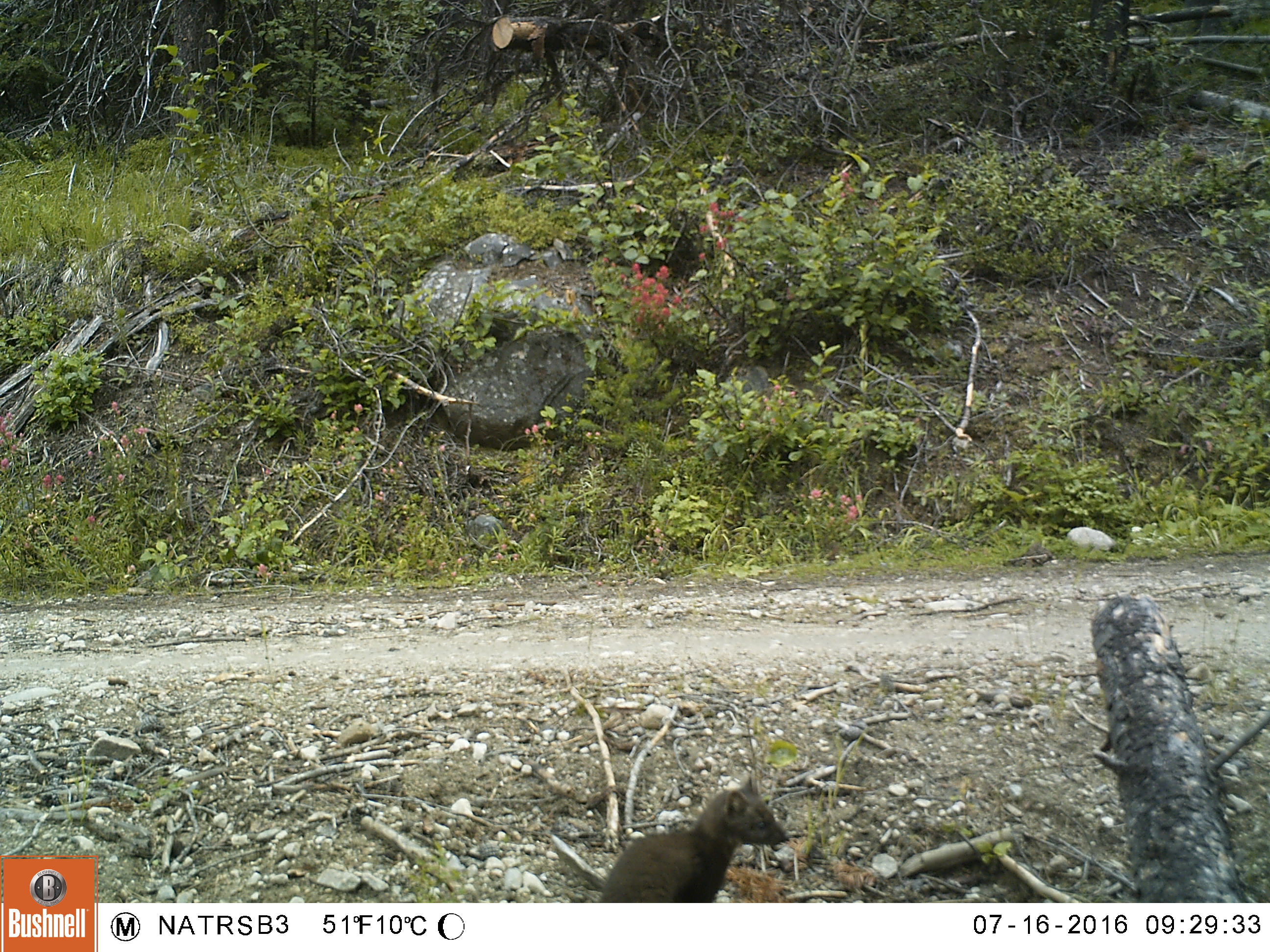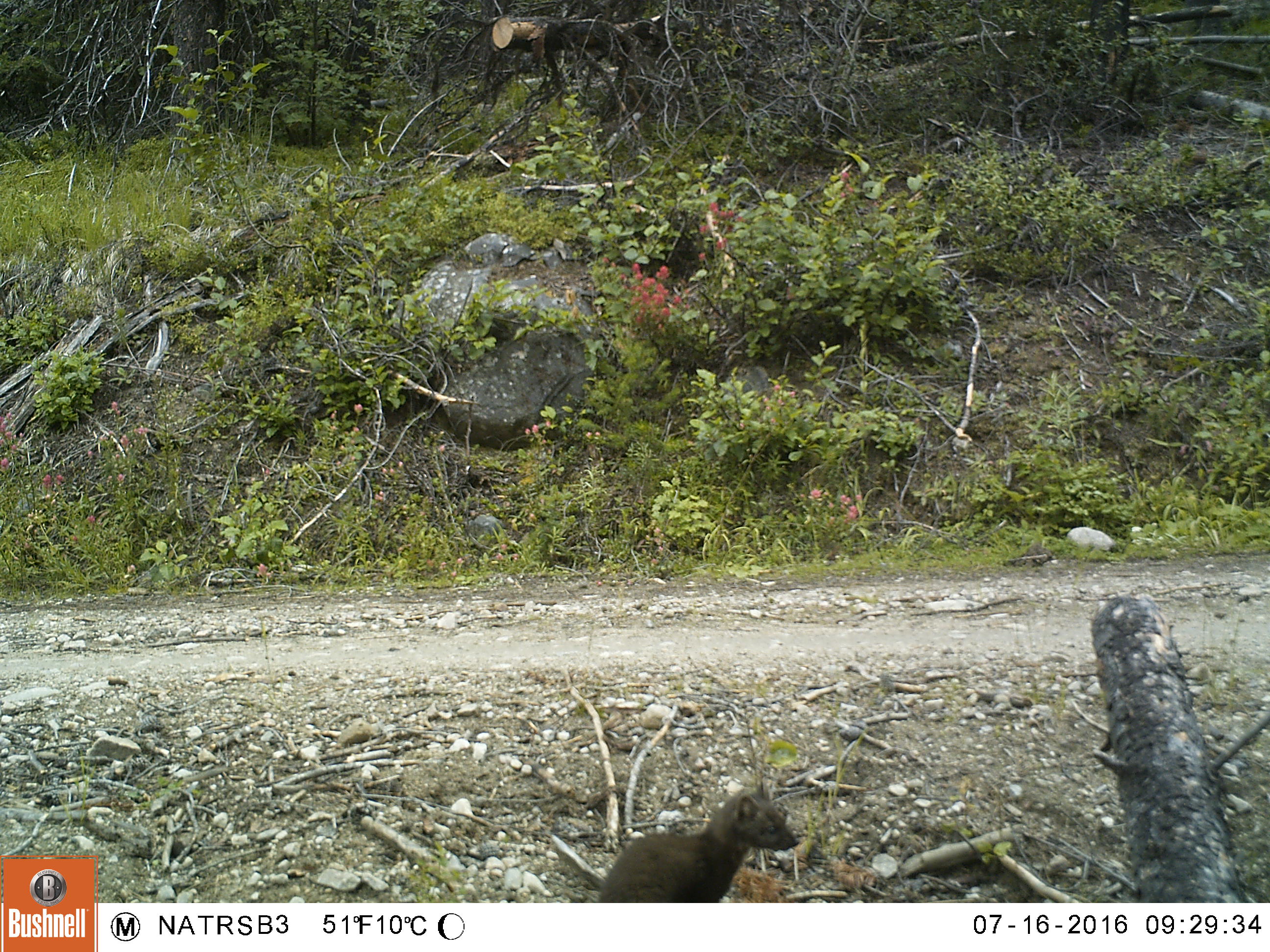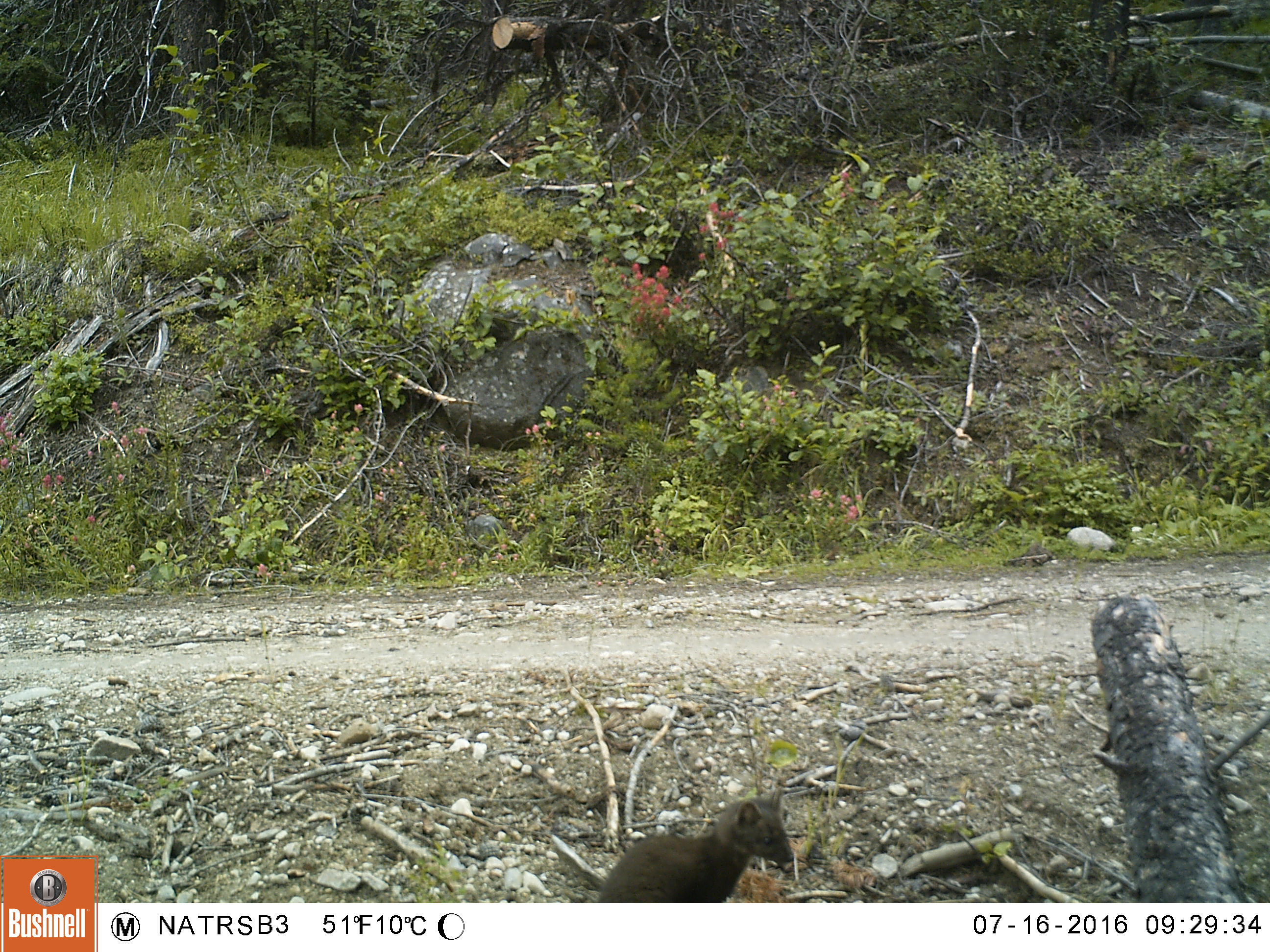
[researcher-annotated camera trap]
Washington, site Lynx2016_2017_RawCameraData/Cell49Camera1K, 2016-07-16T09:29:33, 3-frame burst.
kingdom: Animalia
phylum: Chordata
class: Mammalia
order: Carnivora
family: Mustelidae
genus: Martes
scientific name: Martes americana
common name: american marten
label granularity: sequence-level